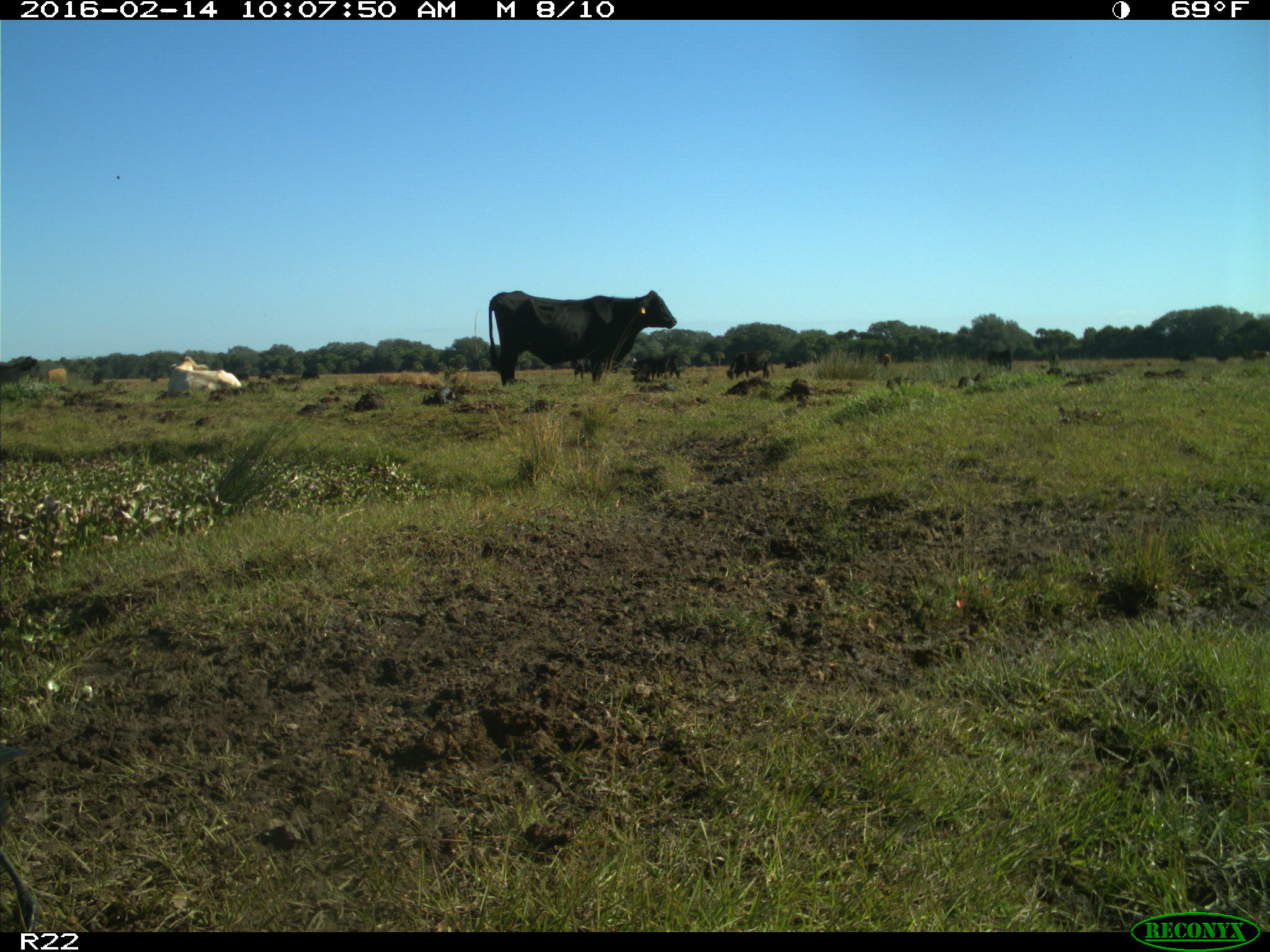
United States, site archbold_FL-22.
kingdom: Animalia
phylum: Chordata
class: Mammalia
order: Artiodactyla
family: Bovidae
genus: Bos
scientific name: Bos taurus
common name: domestic cow